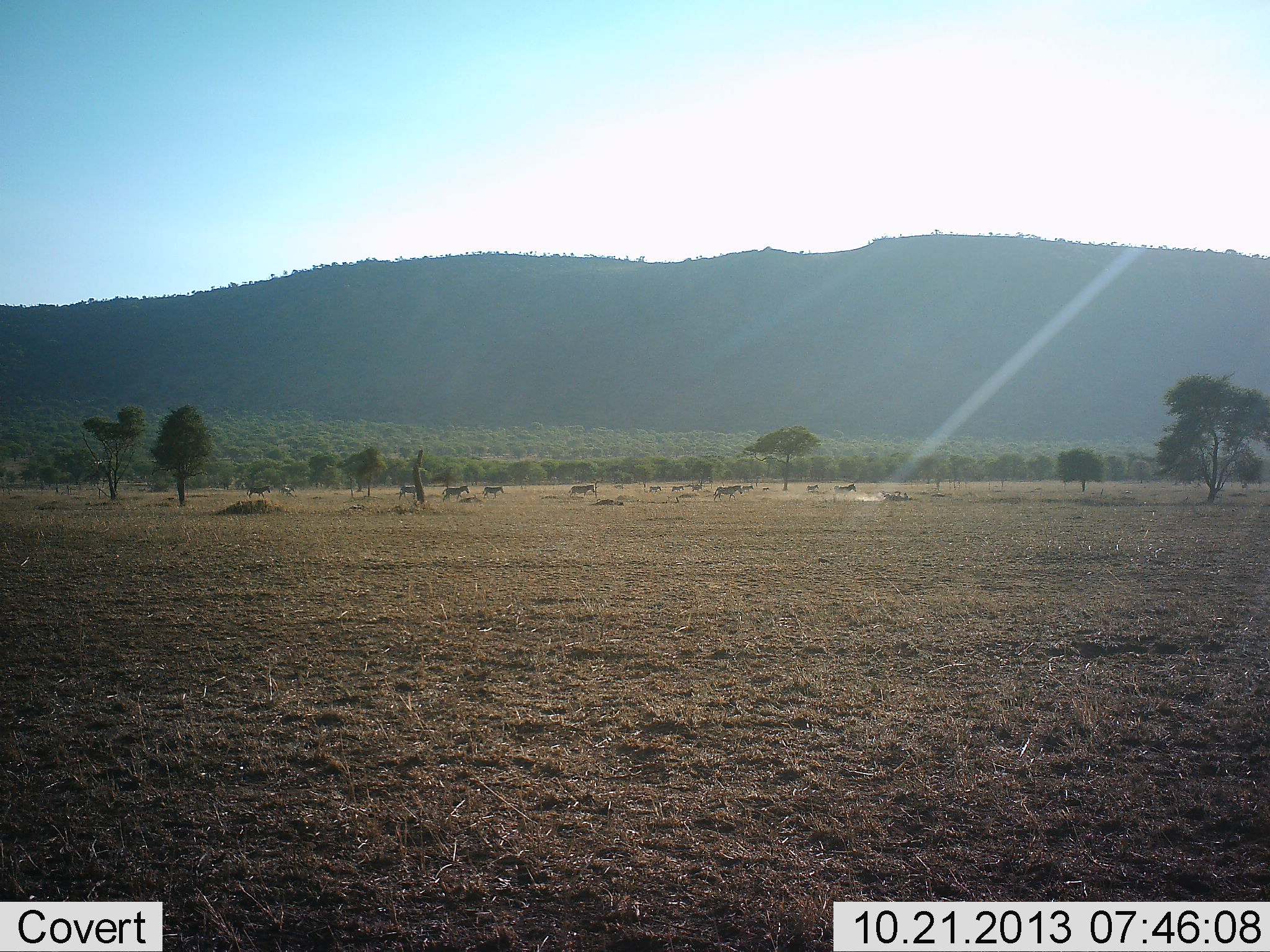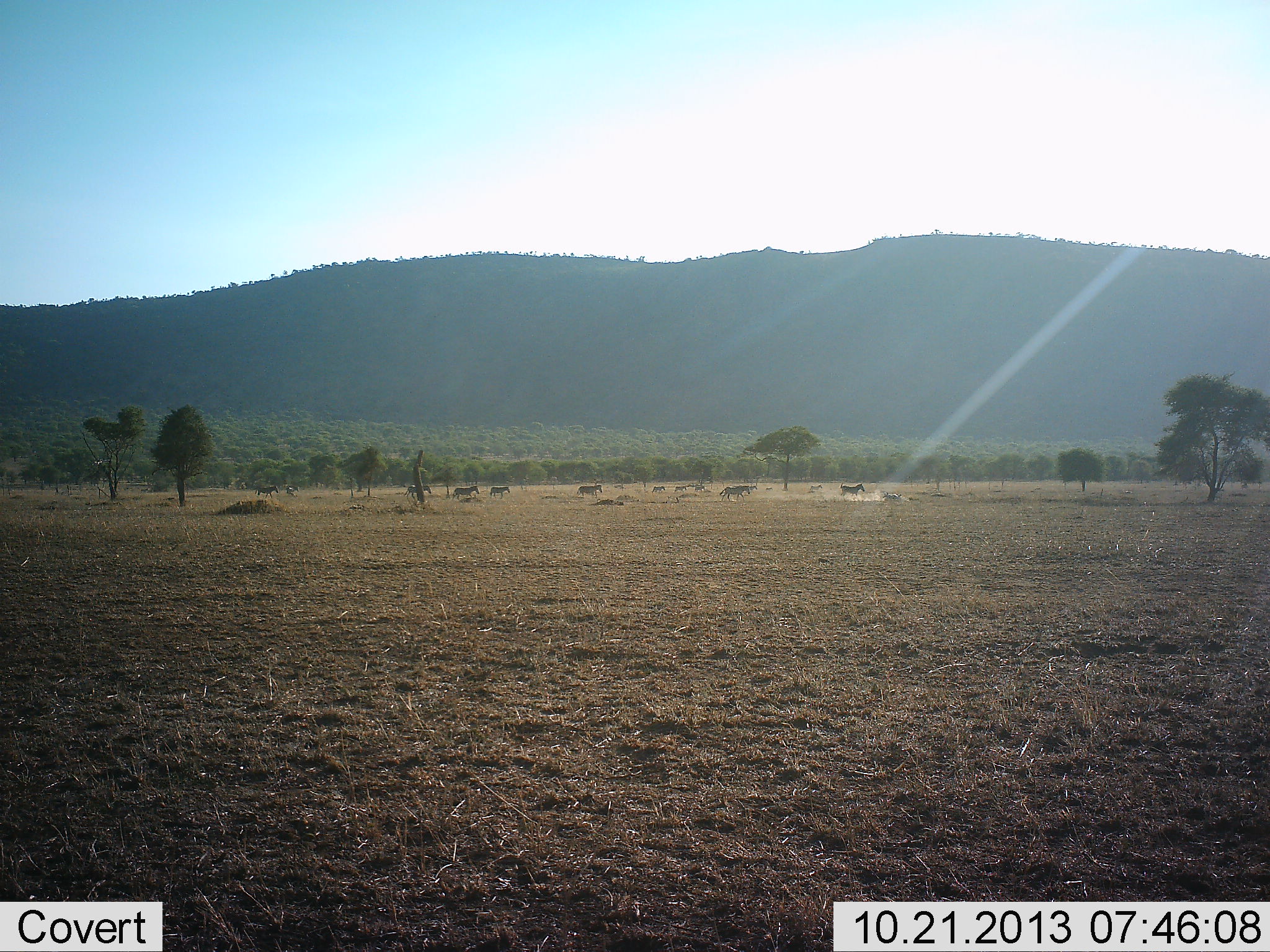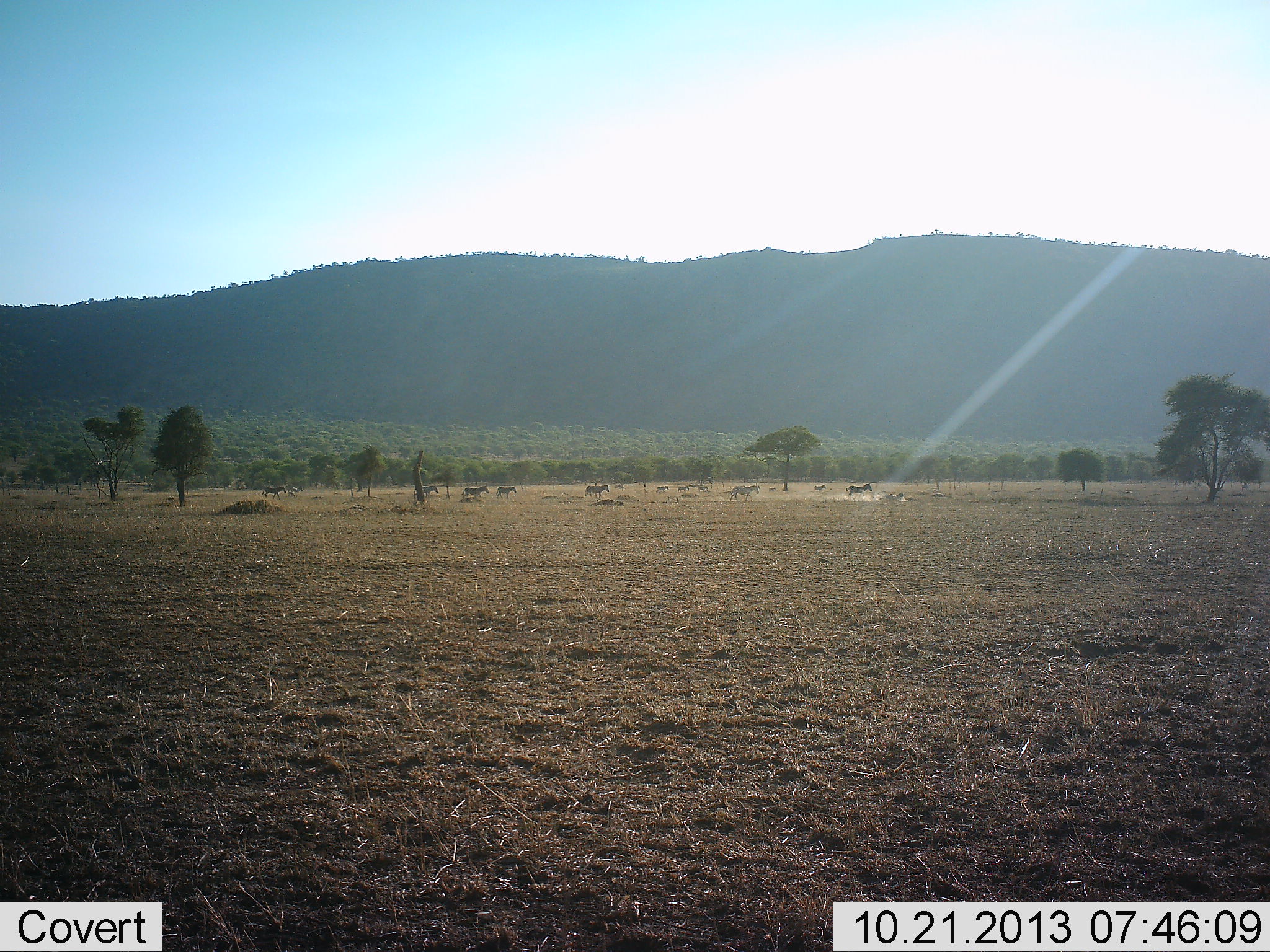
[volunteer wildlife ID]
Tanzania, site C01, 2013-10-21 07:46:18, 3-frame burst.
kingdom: Animalia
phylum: Chordata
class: Mammalia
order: Perissodactyla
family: Equidae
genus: Equus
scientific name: Equus quagga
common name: plains zebra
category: zebra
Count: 11-50.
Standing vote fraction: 10%.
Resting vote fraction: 0%.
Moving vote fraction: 100%.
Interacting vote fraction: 0%.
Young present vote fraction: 10%.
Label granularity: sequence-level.